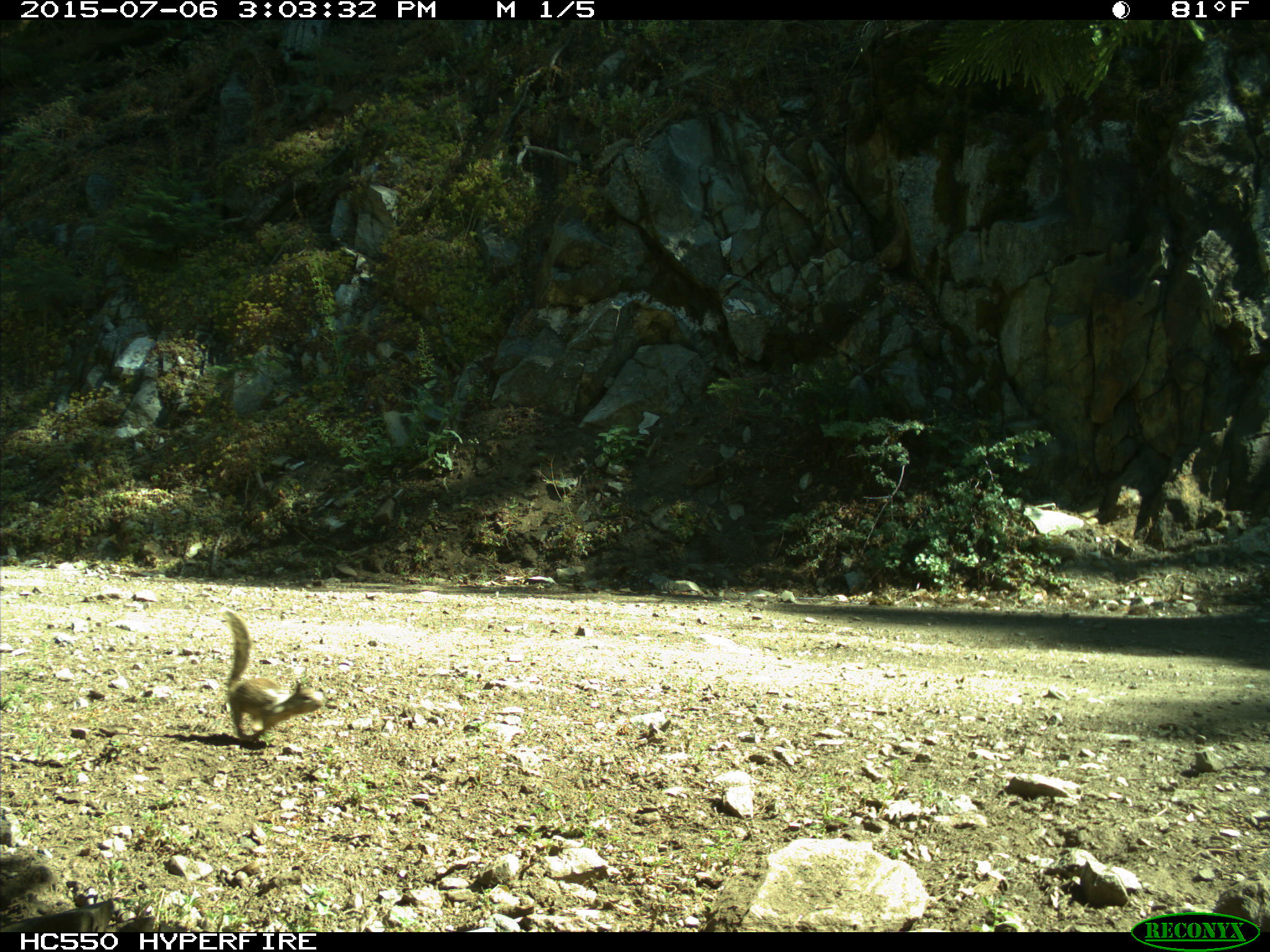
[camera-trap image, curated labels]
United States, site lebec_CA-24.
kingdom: Animalia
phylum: Chordata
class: Mammalia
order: Rodentia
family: Sciuridae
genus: Otospermophilus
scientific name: Otospermophilus beecheyi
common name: california ground squirrel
Otospermophilus beecheyi (california ground squirrel).